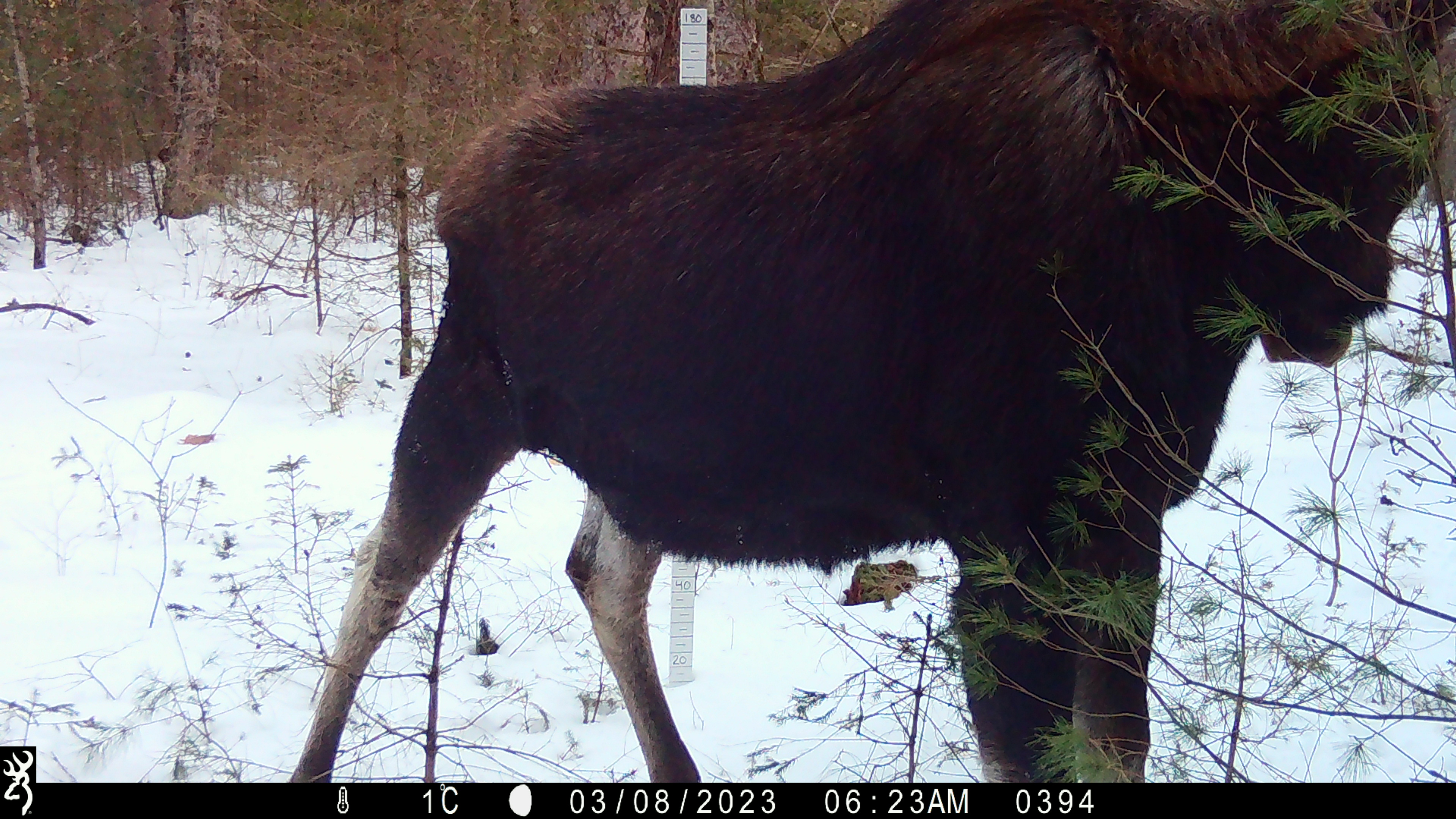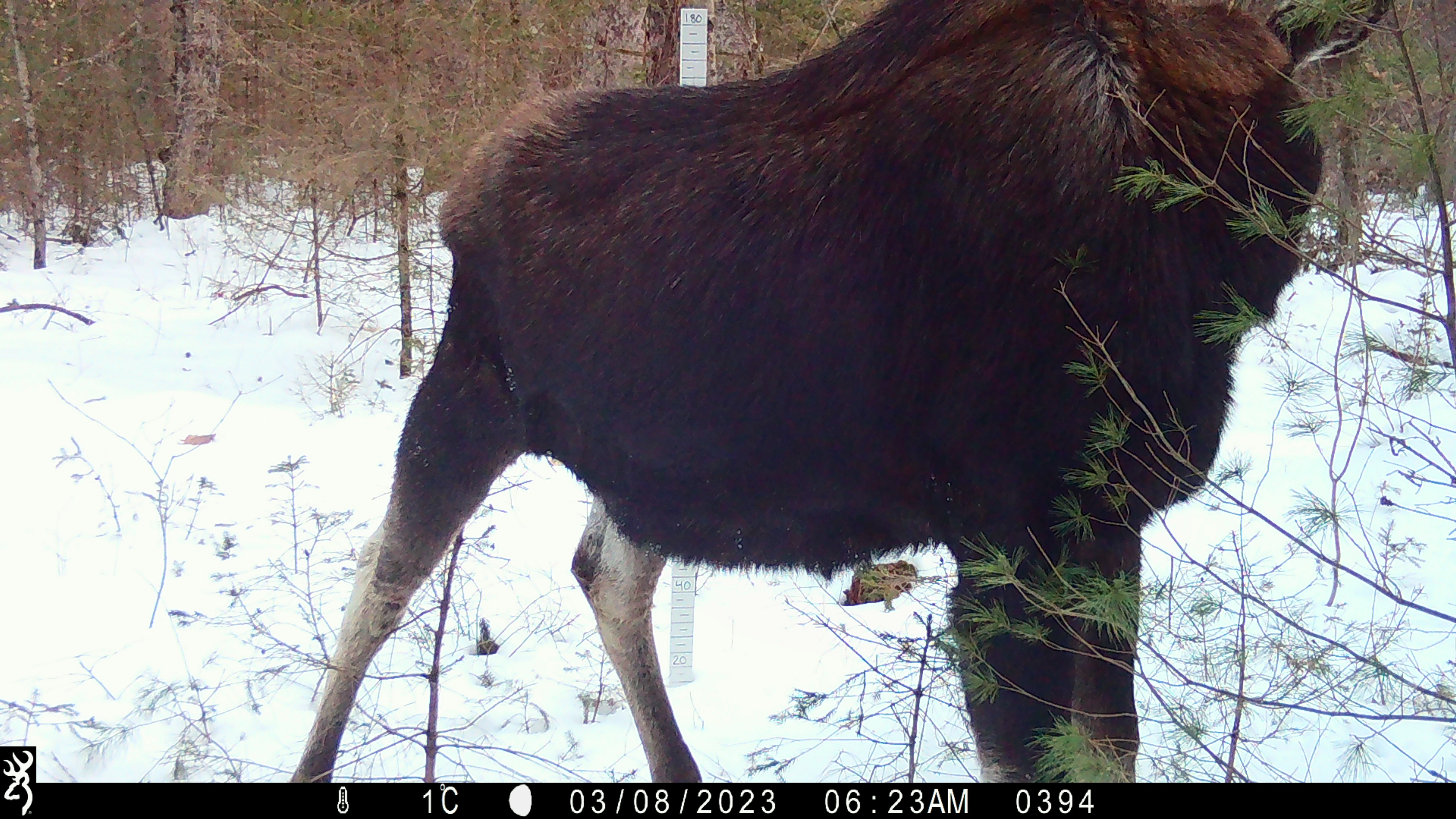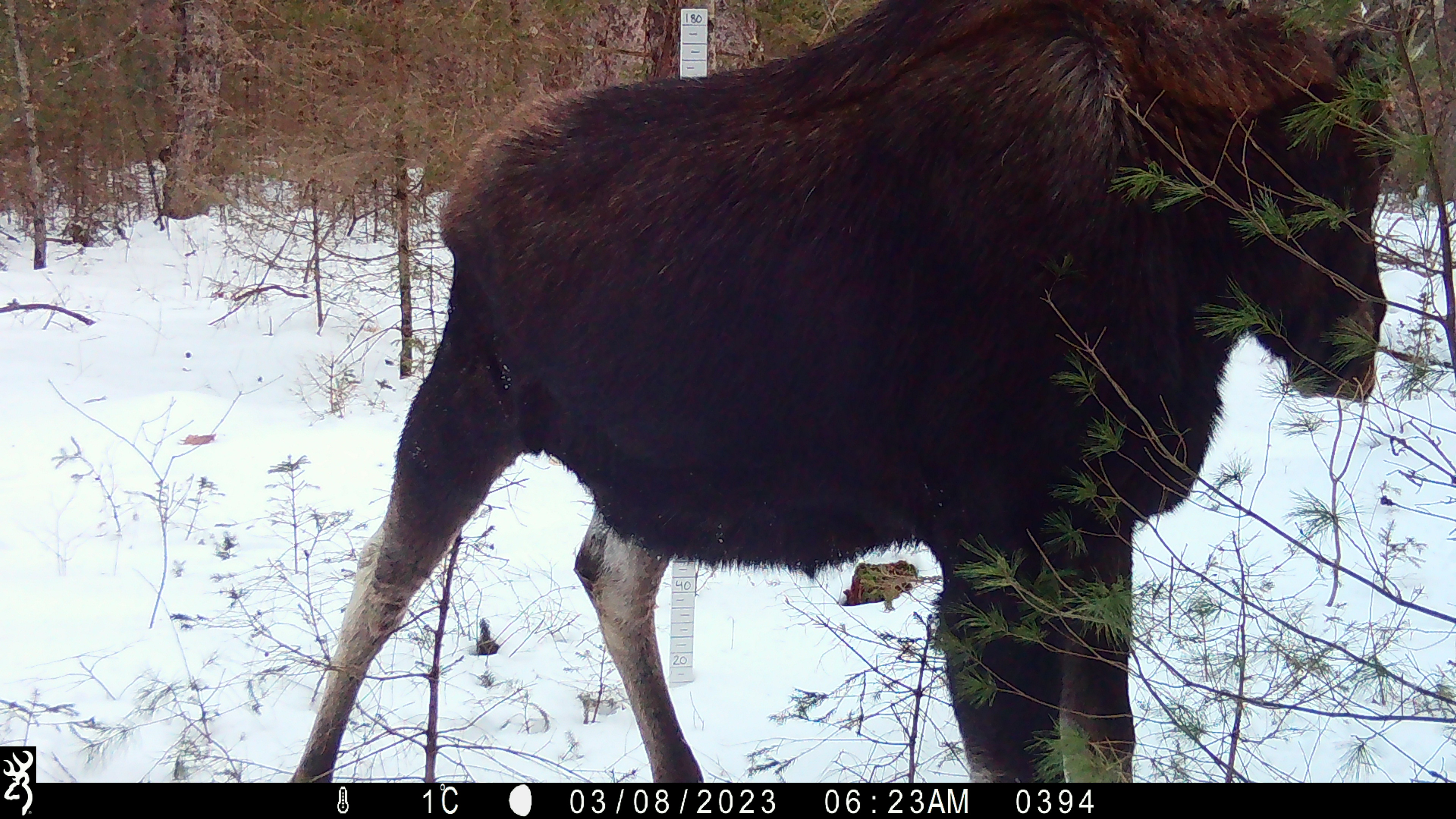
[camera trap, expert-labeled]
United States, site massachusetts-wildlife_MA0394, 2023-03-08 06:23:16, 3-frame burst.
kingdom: Animalia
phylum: Chordata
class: Mammalia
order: Artiodactyla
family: Cervidae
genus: Alces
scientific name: Alces alces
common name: moose